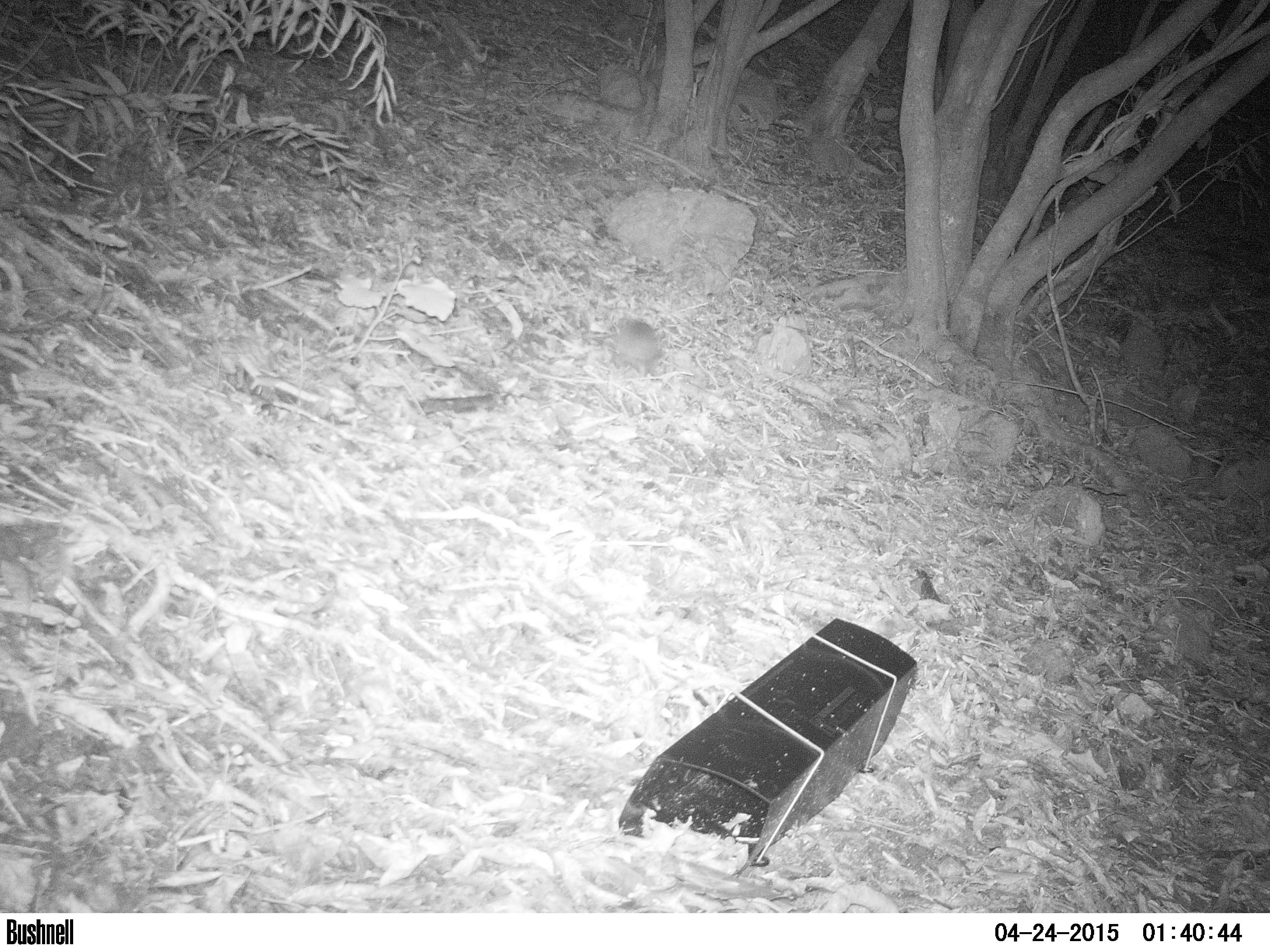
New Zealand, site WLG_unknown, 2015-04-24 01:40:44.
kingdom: Animalia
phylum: Chordata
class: Mammalia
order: Eulipotyphla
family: Erinaceidae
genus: Erinaceus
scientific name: Erinaceus europaeus europaeus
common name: european hedgehog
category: hedgehog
Hedgehog (european hedgehog) (Erinaceus europaeus europaeus).